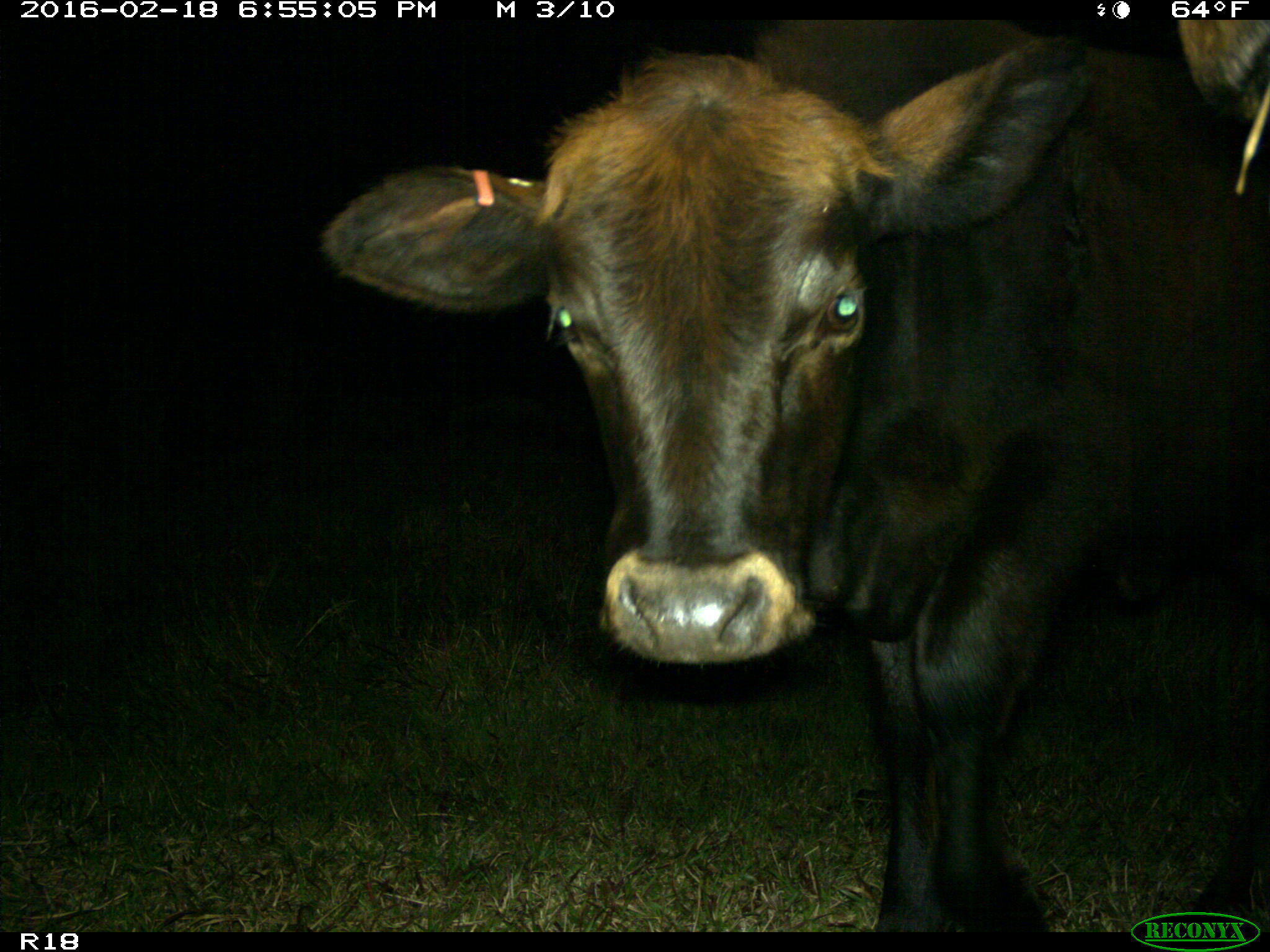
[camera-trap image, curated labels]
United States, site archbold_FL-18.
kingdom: Animalia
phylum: Chordata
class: Mammalia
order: Artiodactyla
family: Bovidae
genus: Bos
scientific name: Bos taurus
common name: domestic cow